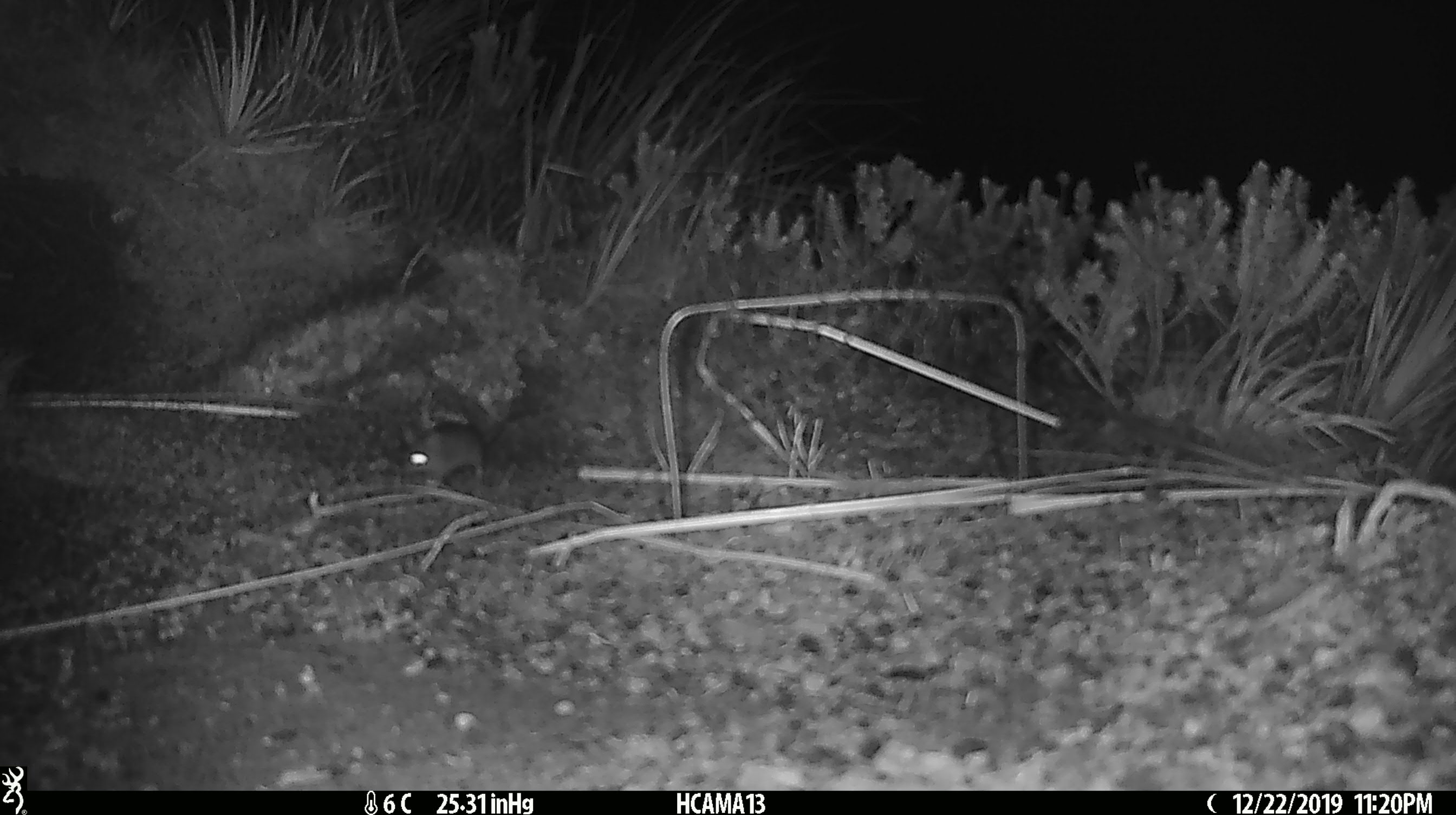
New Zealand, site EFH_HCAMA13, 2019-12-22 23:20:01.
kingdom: Animalia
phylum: Chordata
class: Mammalia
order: Rodentia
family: Muridae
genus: Mus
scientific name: Mus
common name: mouse